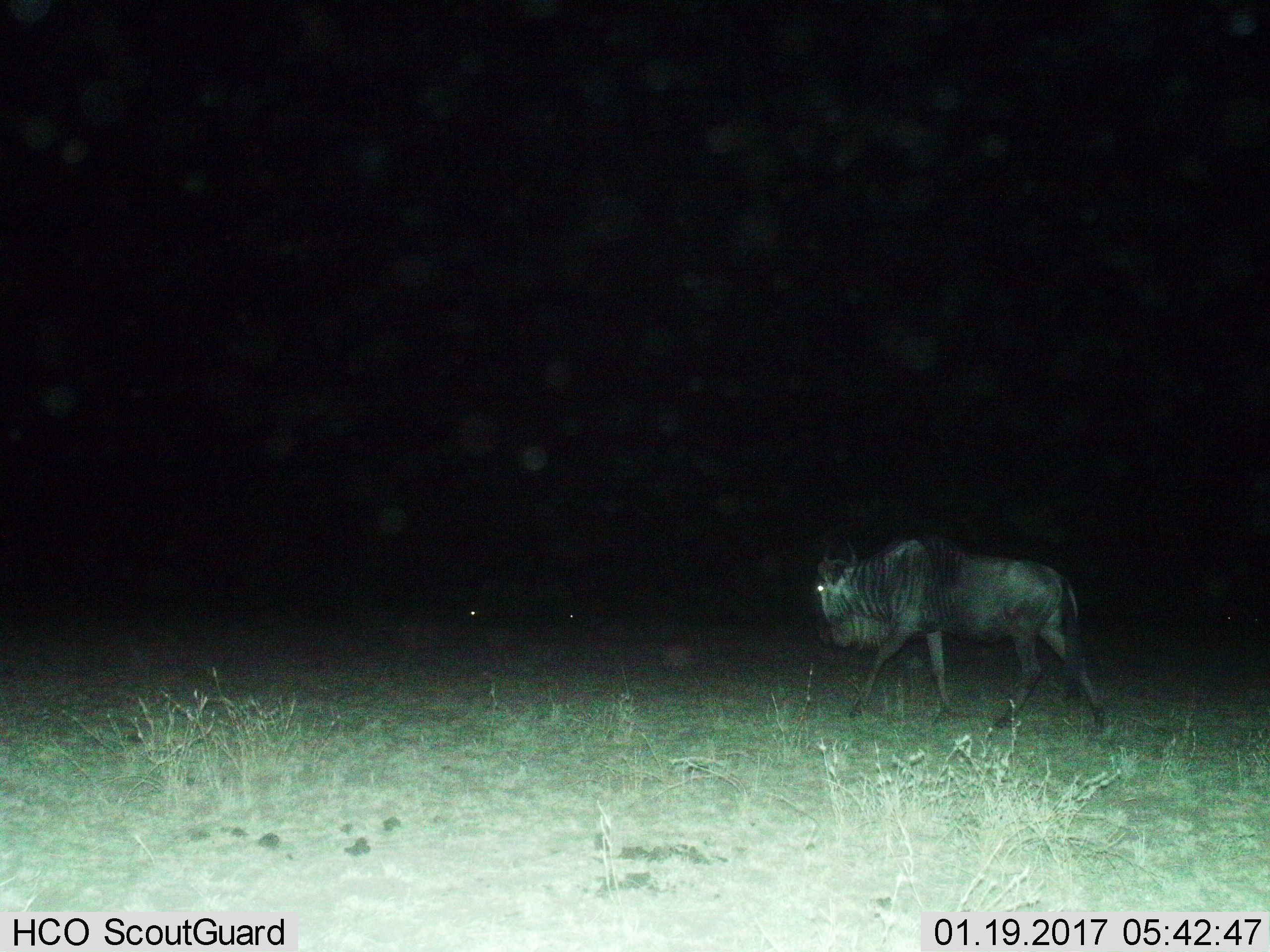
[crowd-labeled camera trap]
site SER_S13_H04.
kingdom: Animalia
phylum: Chordata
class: Mammalia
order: Artiodactyla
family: Bovidae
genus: Connochaetes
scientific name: Connochaetes taurinus taurinus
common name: blue wildebeest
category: wildebeestblue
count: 1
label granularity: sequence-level